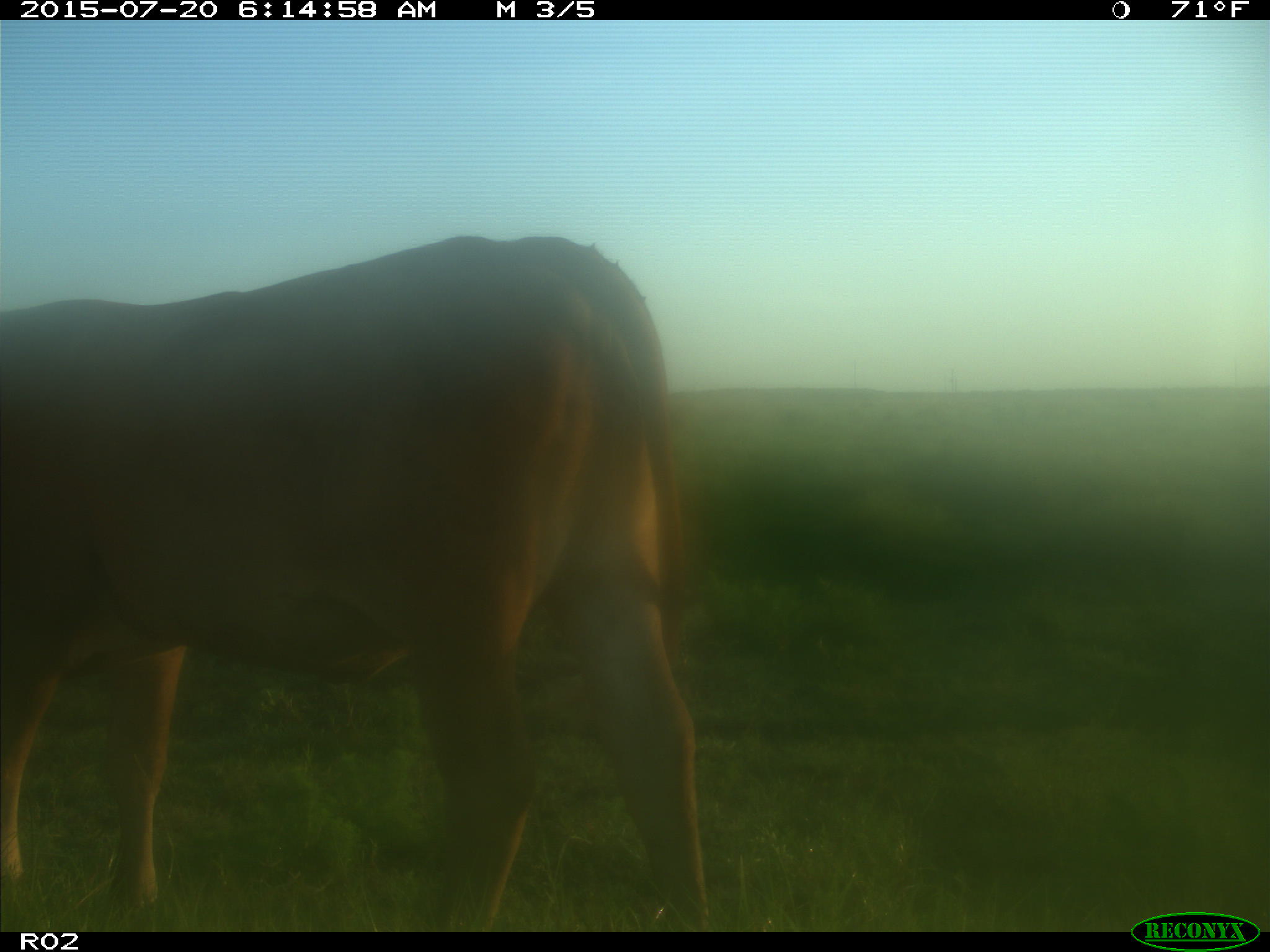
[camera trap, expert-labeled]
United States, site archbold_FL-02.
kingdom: Animalia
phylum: Chordata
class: Mammalia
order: Artiodactyla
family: Bovidae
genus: Bos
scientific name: Bos taurus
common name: domestic cow